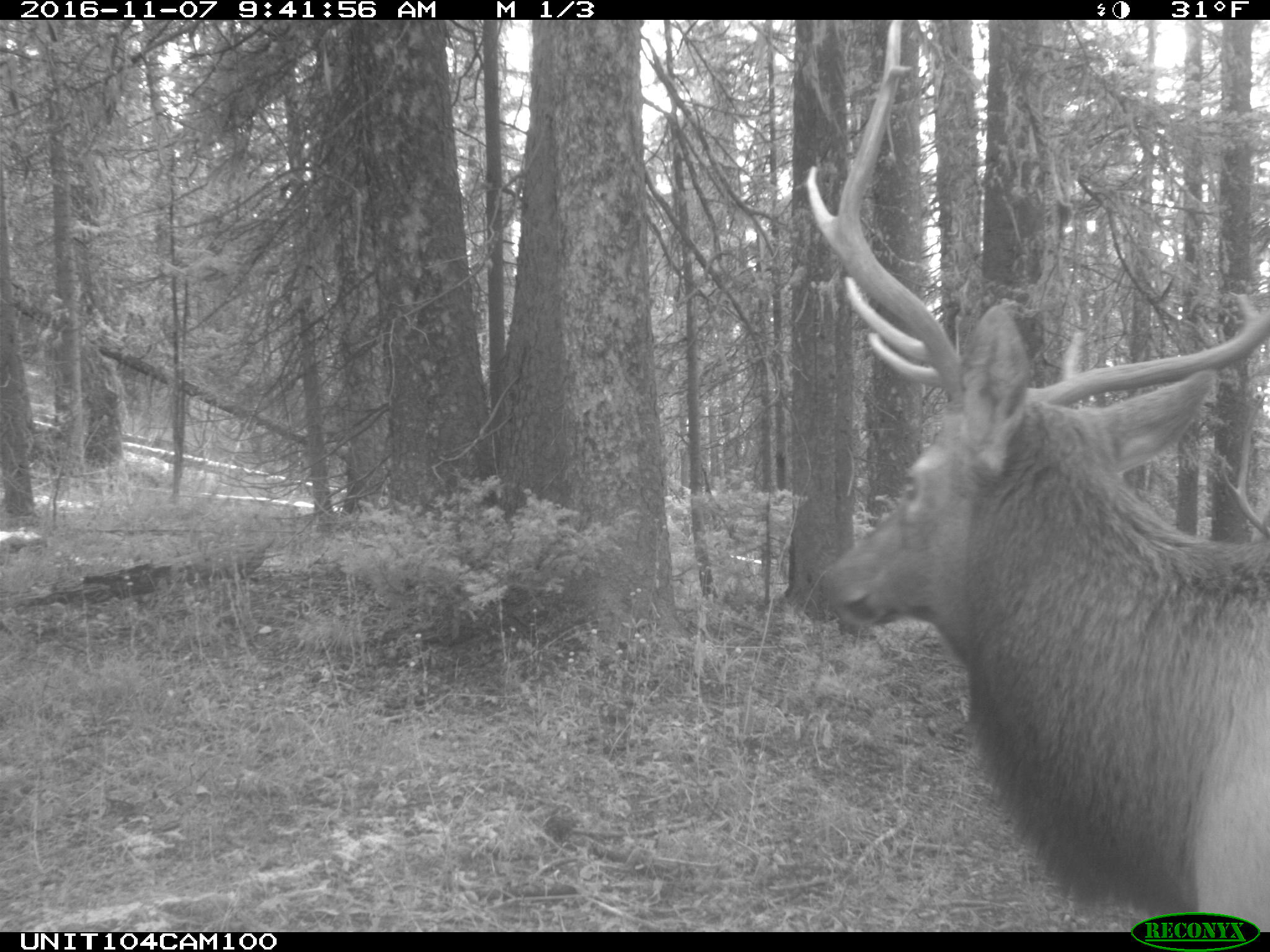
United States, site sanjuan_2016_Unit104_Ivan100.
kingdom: Animalia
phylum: Chordata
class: Mammalia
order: Artiodactyla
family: Cervidae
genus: Cervus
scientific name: Cervus elaphus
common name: red deer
Cervus elaphus (red deer).